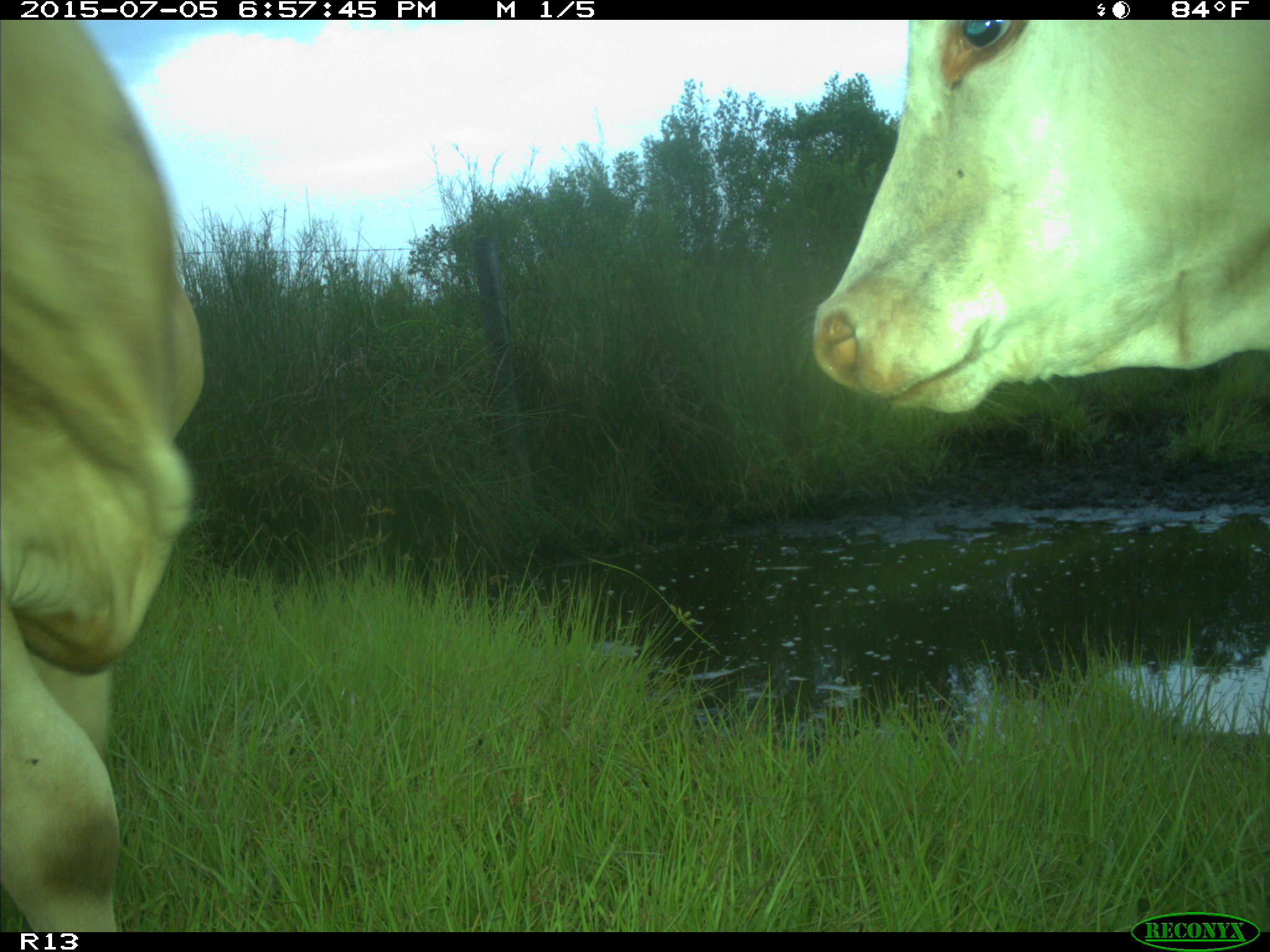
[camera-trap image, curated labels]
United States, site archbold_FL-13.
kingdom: Animalia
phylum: Chordata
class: Mammalia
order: Artiodactyla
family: Bovidae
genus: Bos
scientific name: Bos taurus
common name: domestic cow